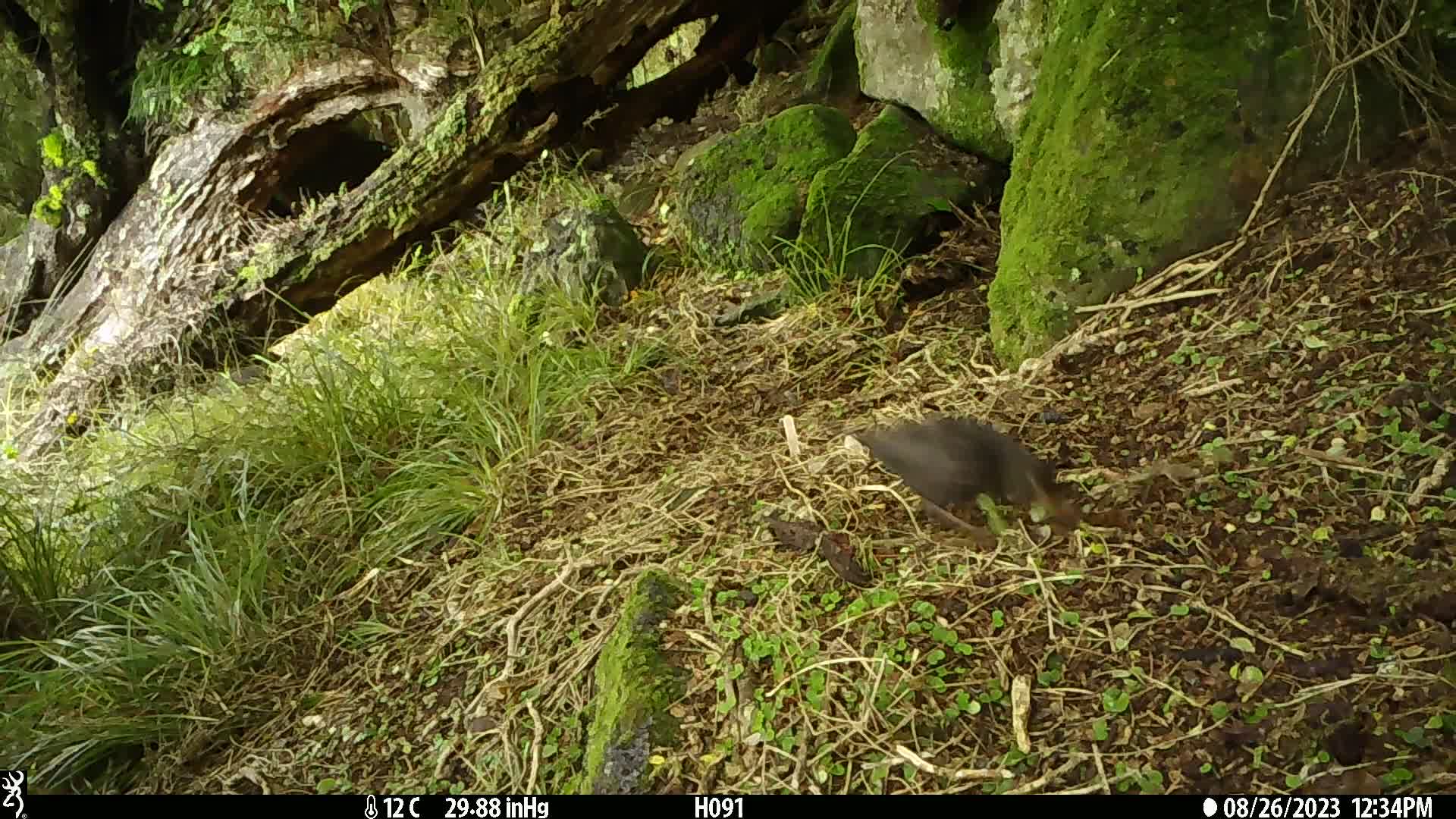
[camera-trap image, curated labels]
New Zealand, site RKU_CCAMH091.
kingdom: Animalia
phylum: Chordata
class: Aves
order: Passeriformes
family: Turdidae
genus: Turdus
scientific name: Turdus merula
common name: eurasian blackbird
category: blackbird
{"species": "blackbird (eurasian blackbird) (Turdus merula)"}